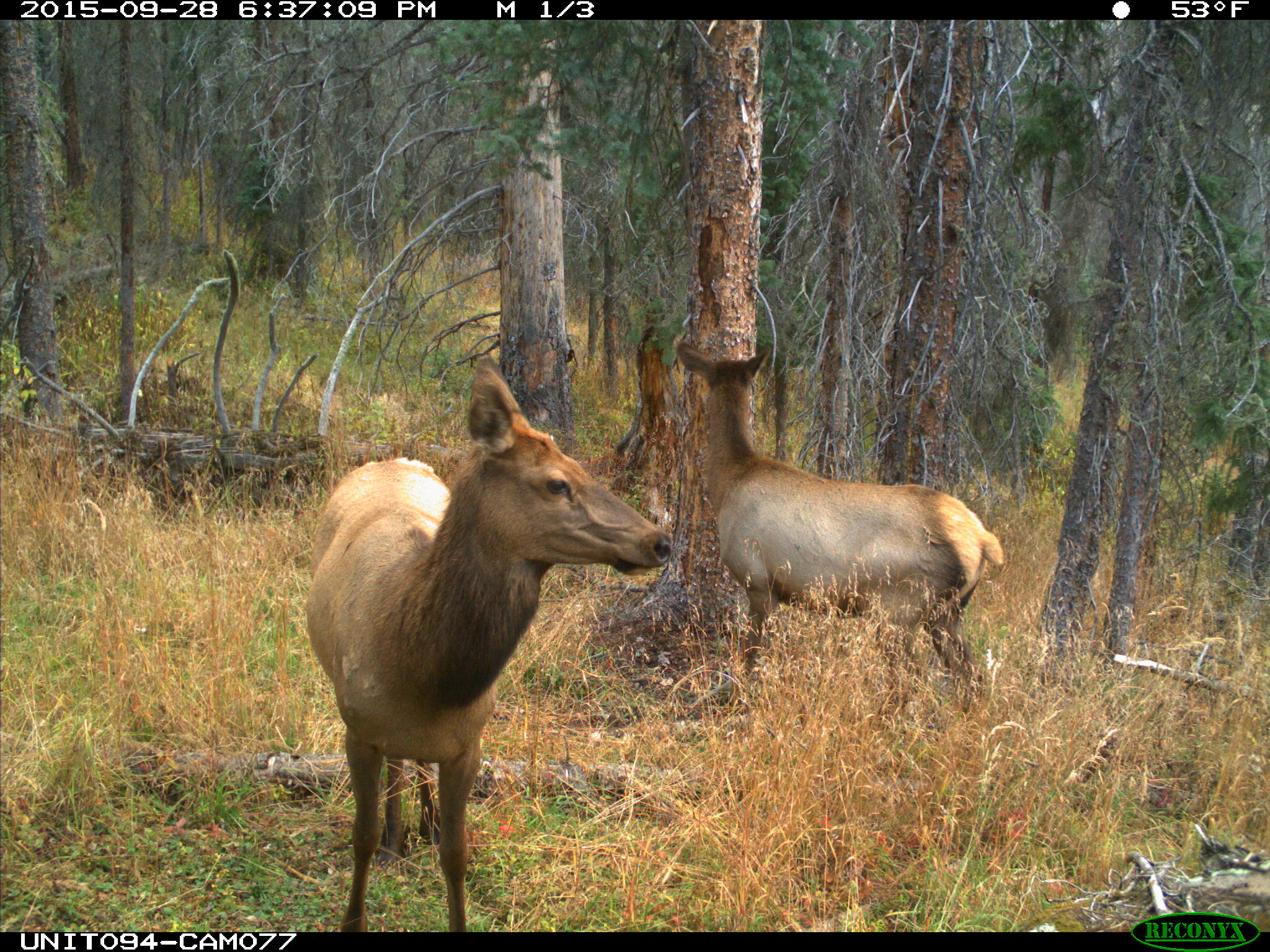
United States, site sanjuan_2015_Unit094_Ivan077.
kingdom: Animalia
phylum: Chordata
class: Mammalia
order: Artiodactyla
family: Cervidae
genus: Cervus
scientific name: Cervus elaphus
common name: red deer